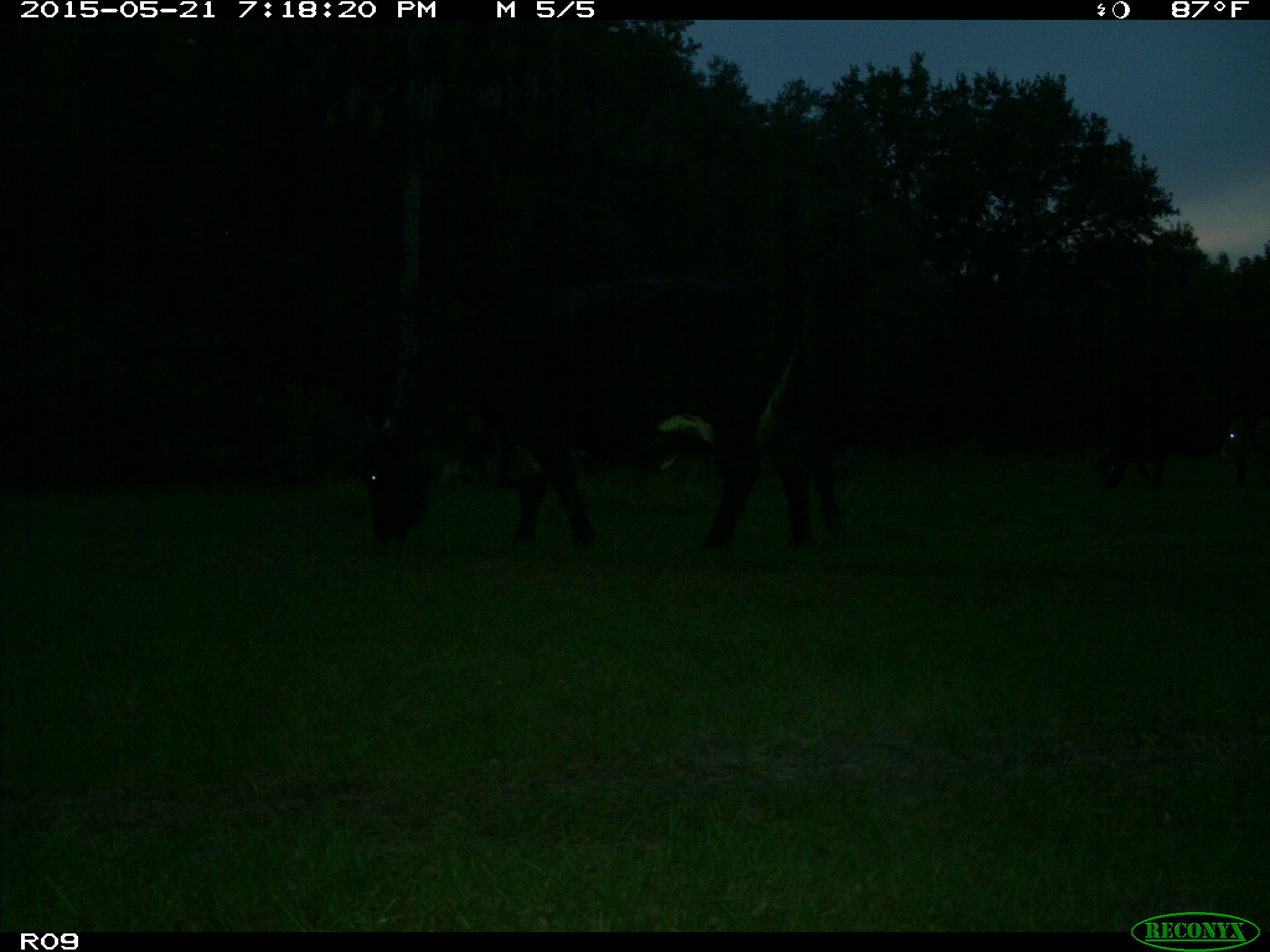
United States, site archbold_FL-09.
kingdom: Animalia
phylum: Chordata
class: Mammalia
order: Artiodactyla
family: Bovidae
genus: Bos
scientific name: Bos taurus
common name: domestic cow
Bos taurus (domestic cow).